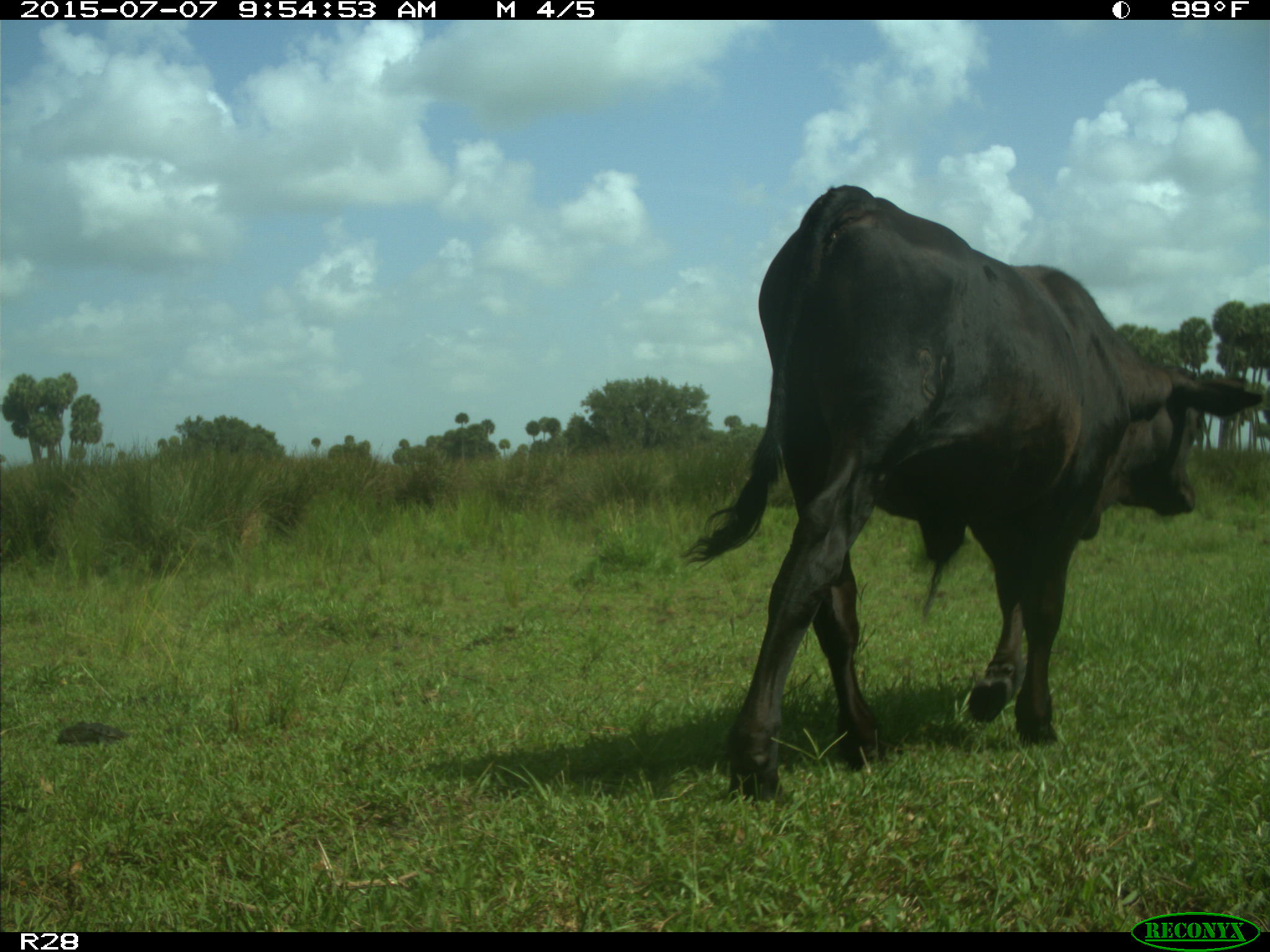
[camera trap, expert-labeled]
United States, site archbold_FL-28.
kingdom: Animalia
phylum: Chordata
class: Mammalia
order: Artiodactyla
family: Bovidae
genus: Bos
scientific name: Bos taurus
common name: domestic cow